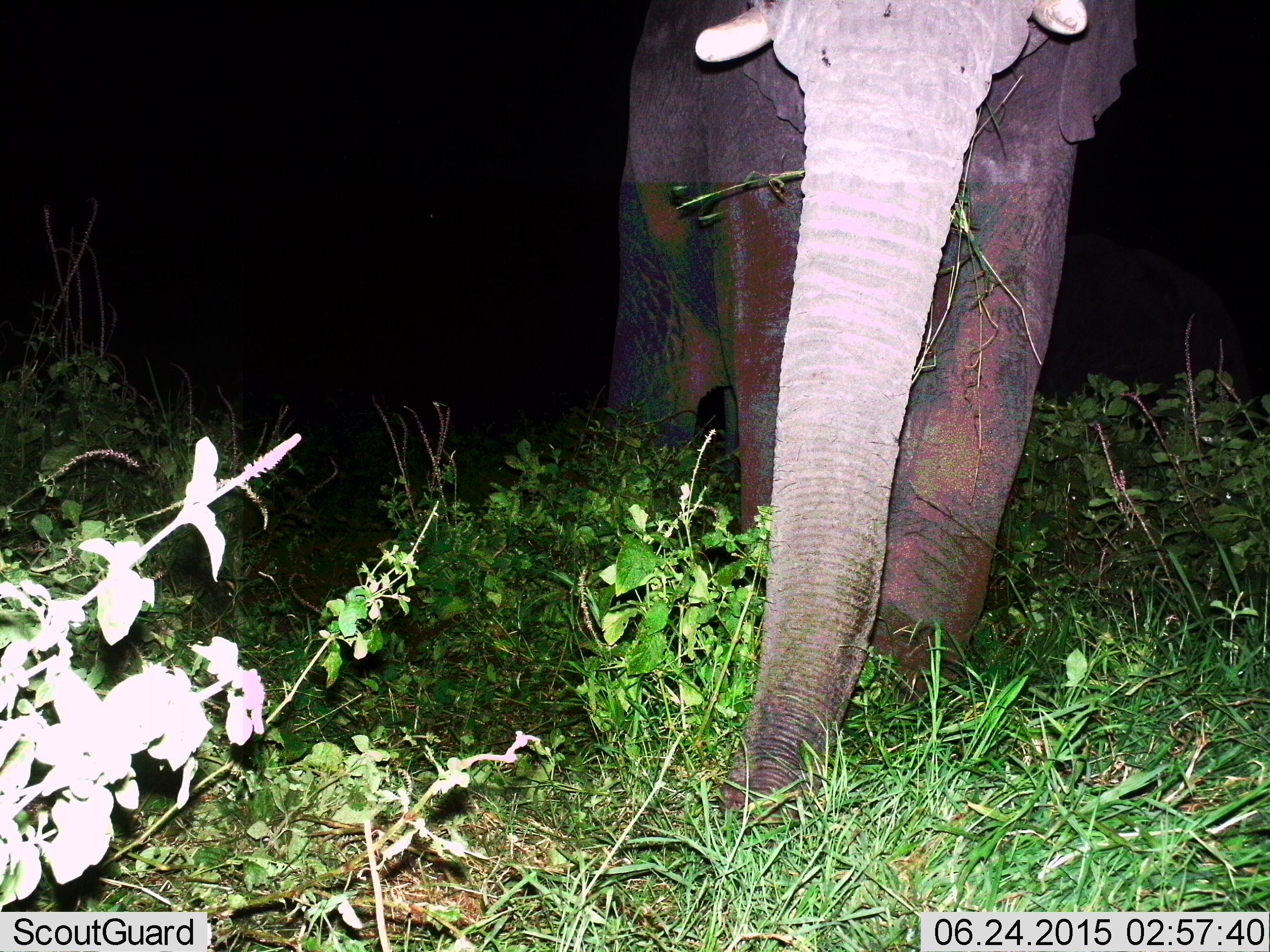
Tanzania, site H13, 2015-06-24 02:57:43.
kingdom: Animalia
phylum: Chordata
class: Mammalia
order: Proboscidea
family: Elephantidae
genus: Loxodonta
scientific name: Loxodonta africana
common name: african bush elephant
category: elephant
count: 1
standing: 50%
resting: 10%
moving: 30%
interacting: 0%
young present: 0%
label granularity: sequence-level